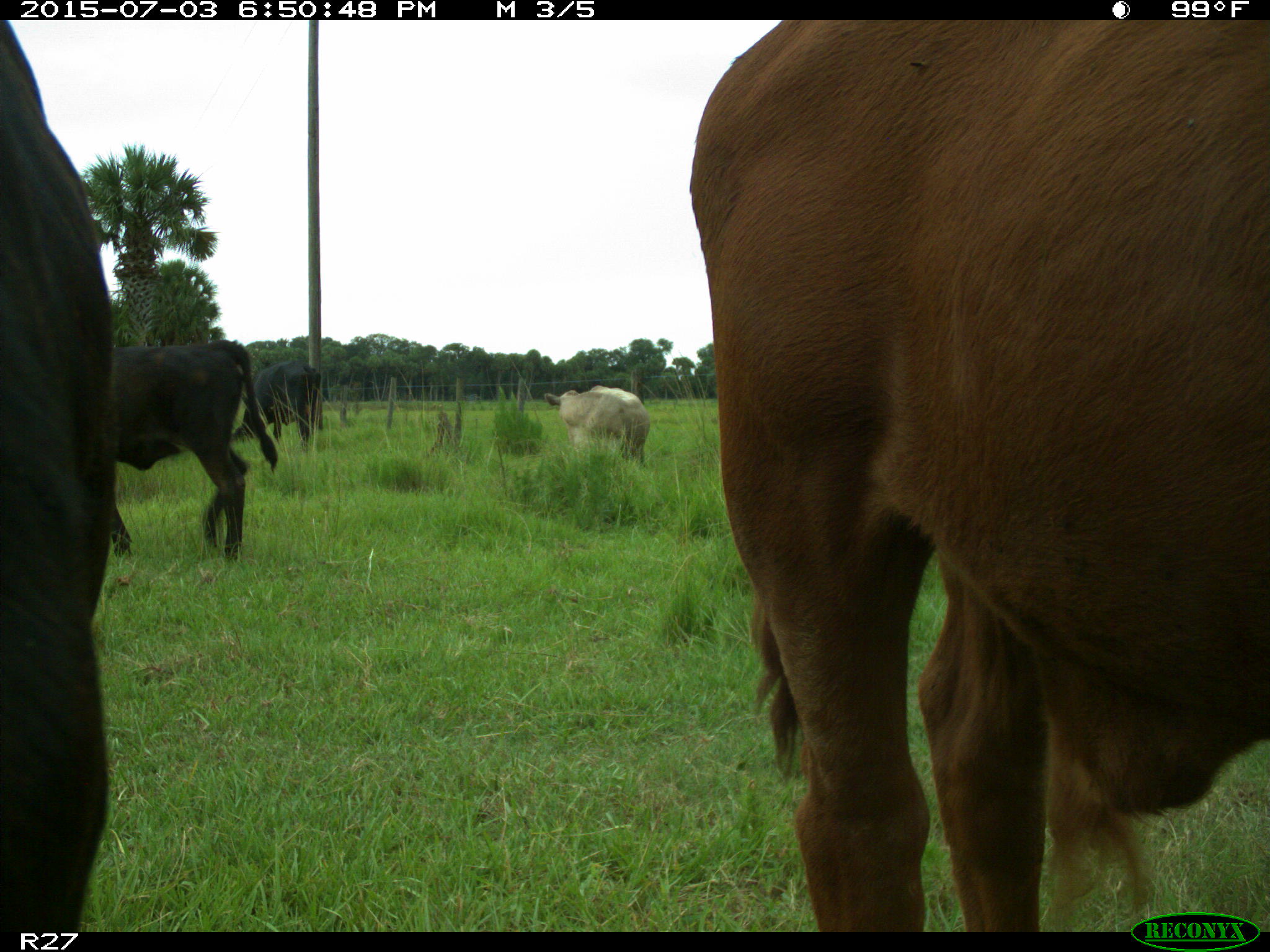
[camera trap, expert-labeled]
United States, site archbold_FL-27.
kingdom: Animalia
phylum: Chordata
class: Mammalia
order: Artiodactyla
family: Bovidae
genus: Bos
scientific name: Bos taurus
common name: domestic cow